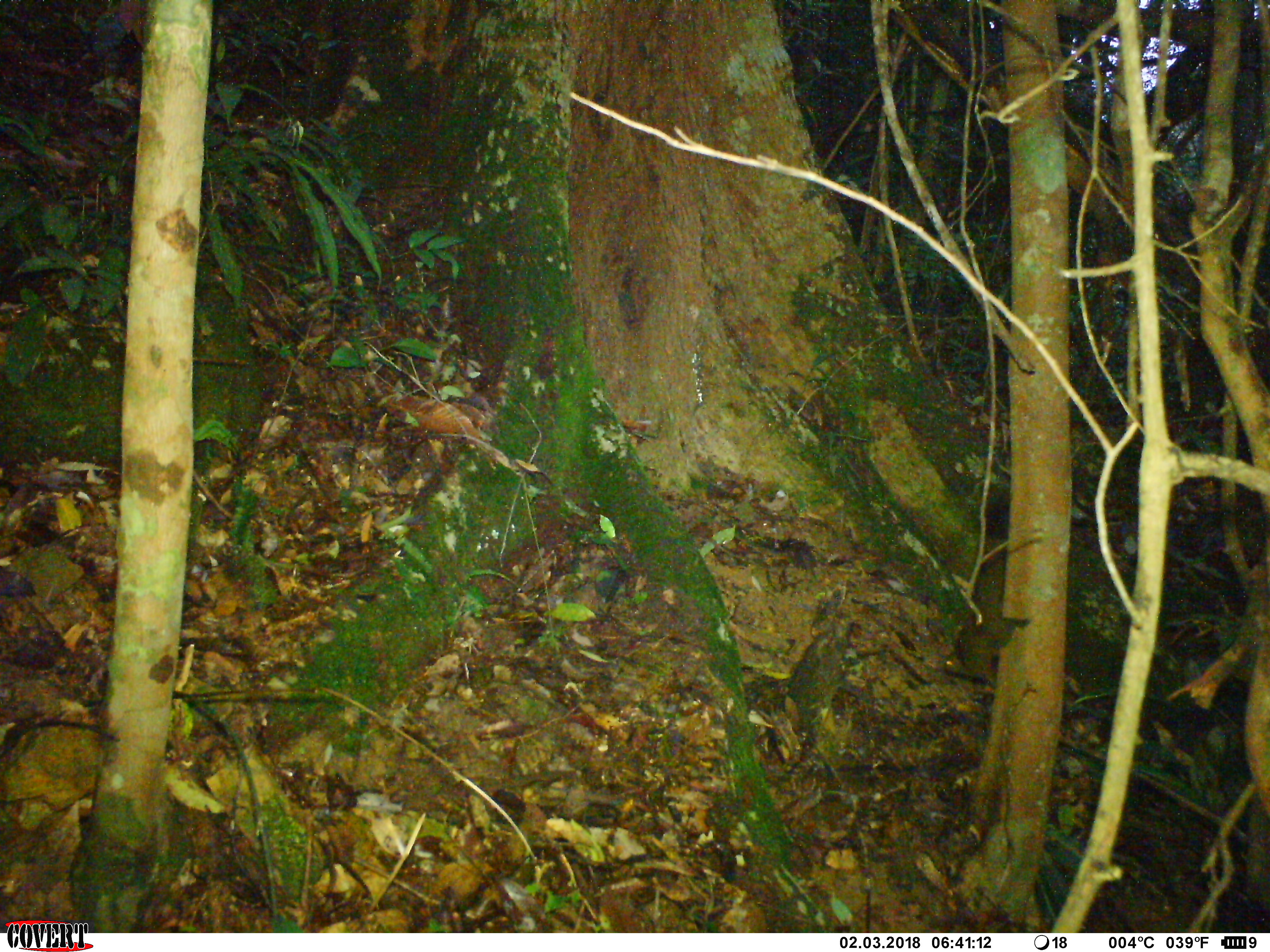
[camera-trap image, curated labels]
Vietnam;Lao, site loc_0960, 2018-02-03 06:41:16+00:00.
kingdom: Animalia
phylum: Chordata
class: Mammalia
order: Rodentia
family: Sciuridae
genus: Sciurus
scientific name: Sciurus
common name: squirrel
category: unidentified squirrel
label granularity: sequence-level